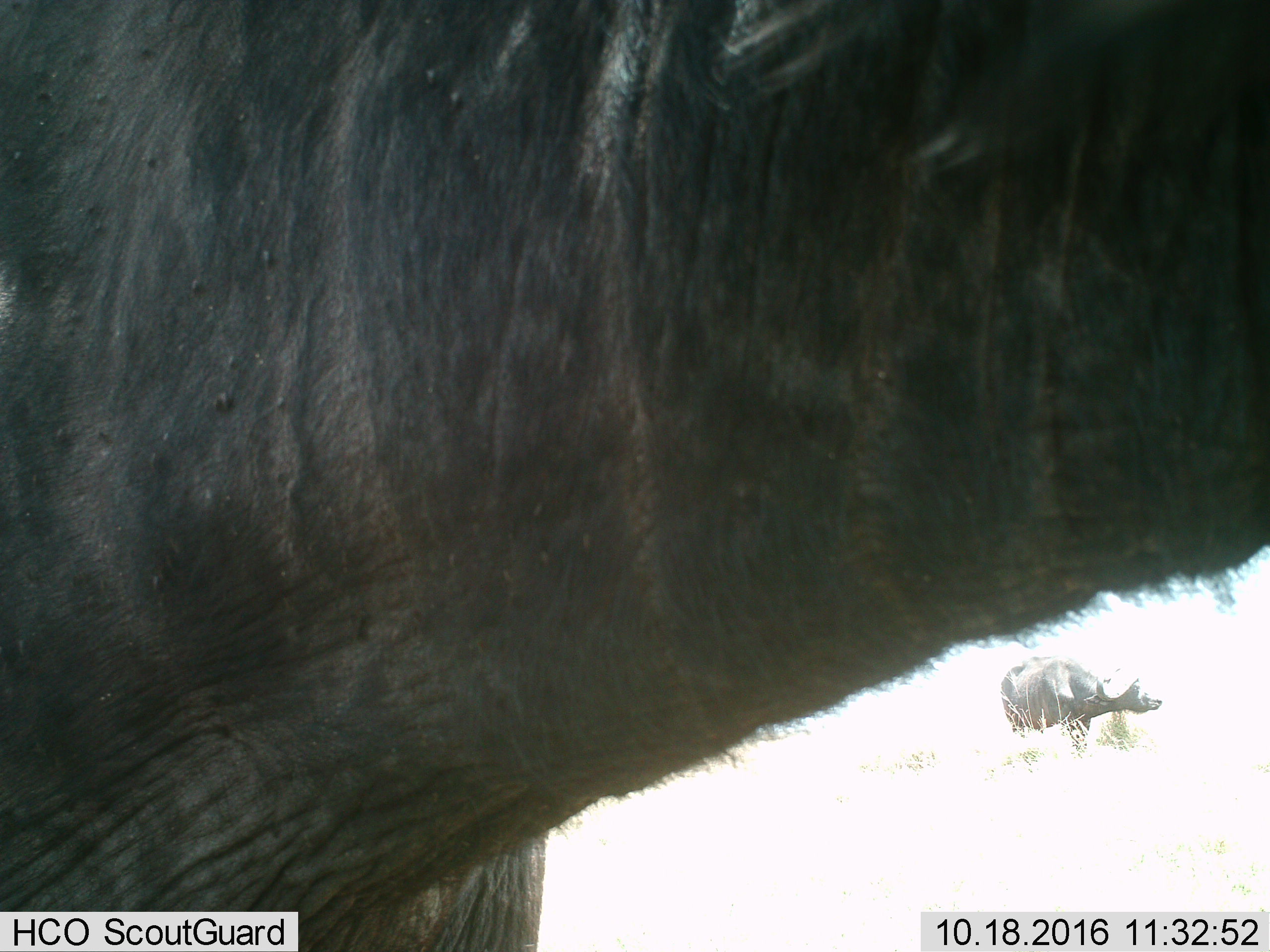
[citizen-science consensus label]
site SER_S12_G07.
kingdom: Animalia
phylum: Chordata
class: Mammalia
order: Artiodactyla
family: Bovidae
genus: Syncerus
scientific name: Syncerus caffer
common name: african buffalo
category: buffalo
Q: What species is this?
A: Buffalo (african buffalo) (Syncerus caffer).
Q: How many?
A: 2.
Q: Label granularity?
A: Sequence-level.